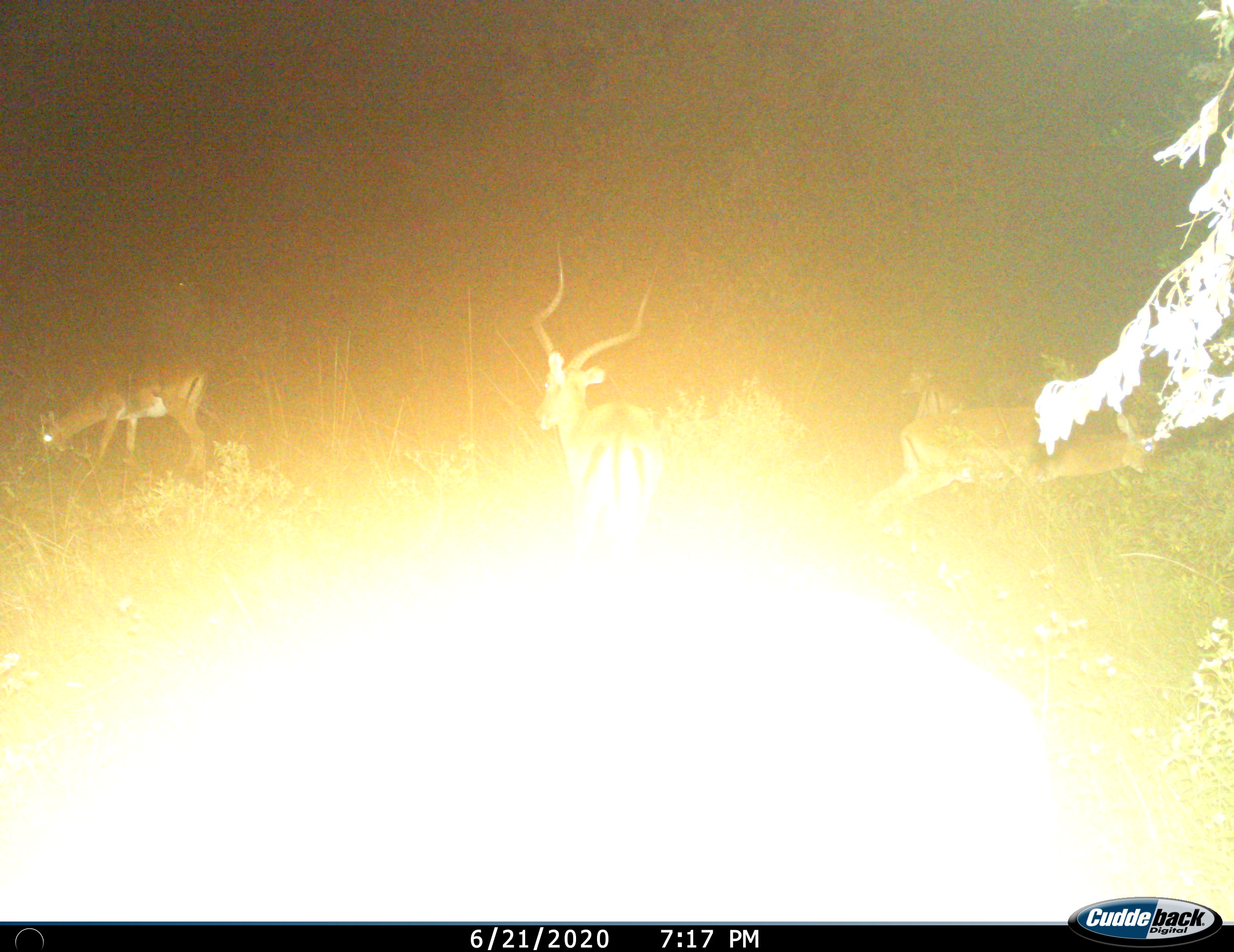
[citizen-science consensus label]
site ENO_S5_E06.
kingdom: Animalia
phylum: Chordata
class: Mammalia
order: Artiodactyla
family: Bovidae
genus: Aepyceros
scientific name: Aepyceros melampus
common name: impala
Impala (Aepyceros melampus), count 4. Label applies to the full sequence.